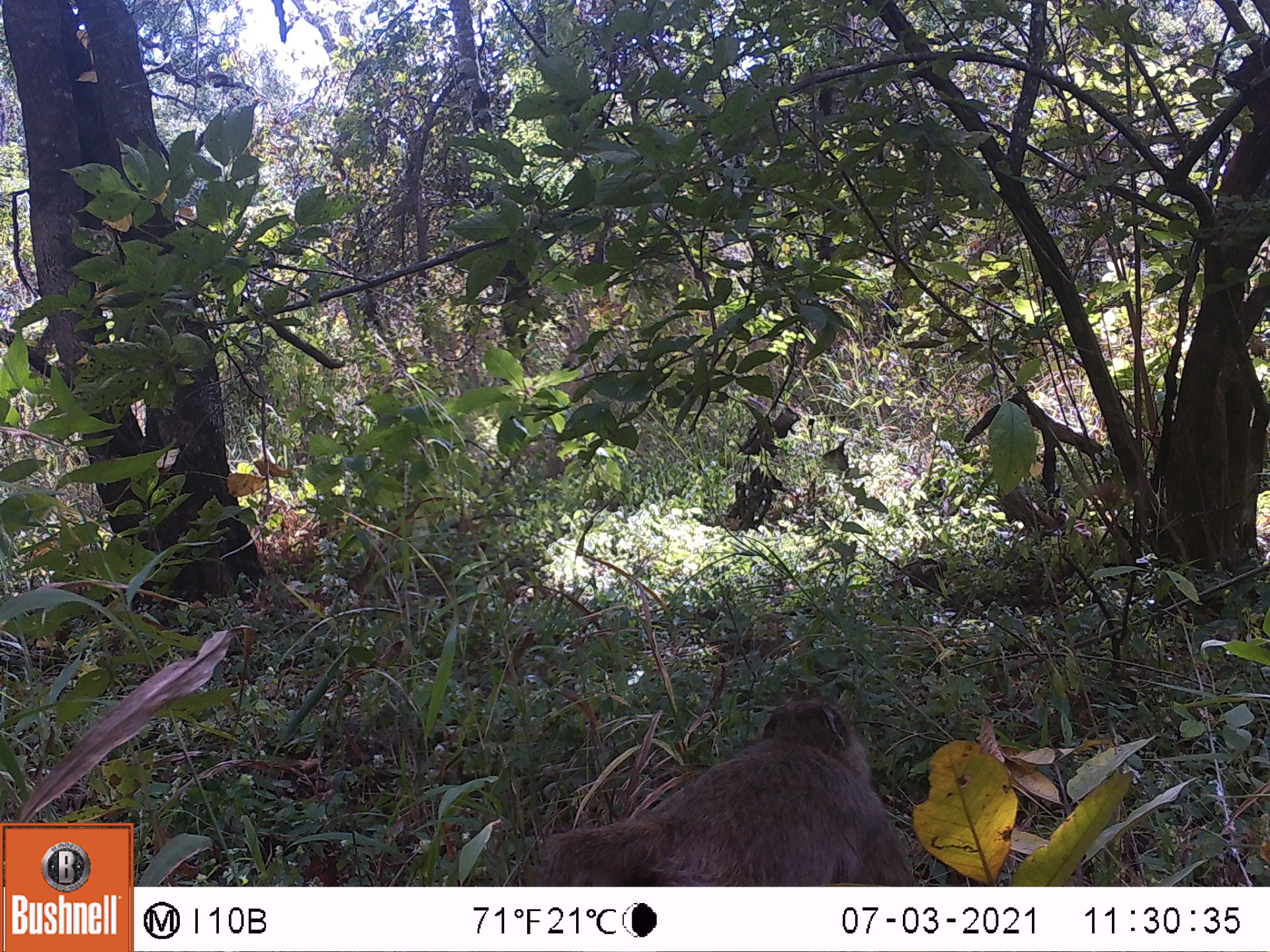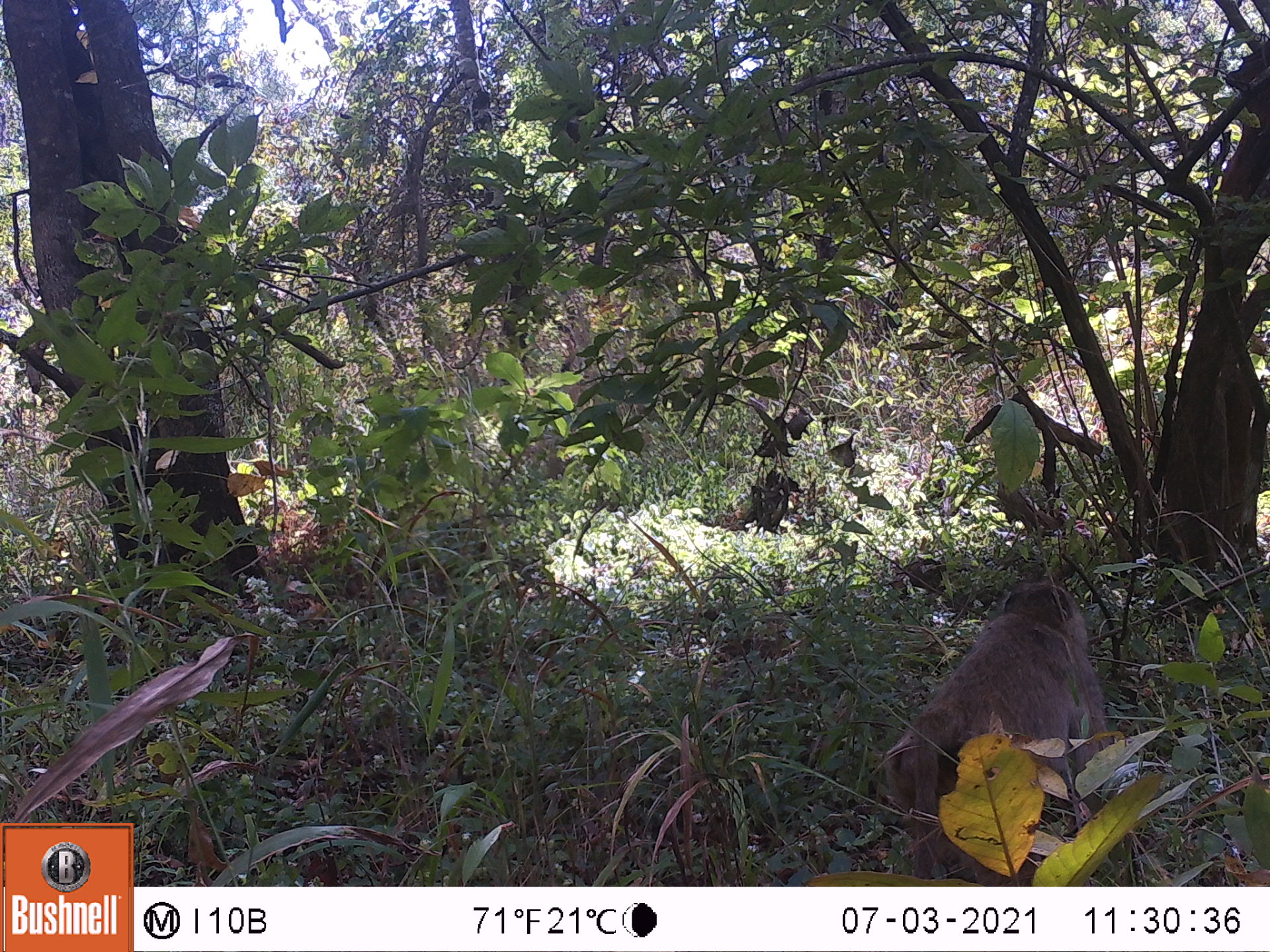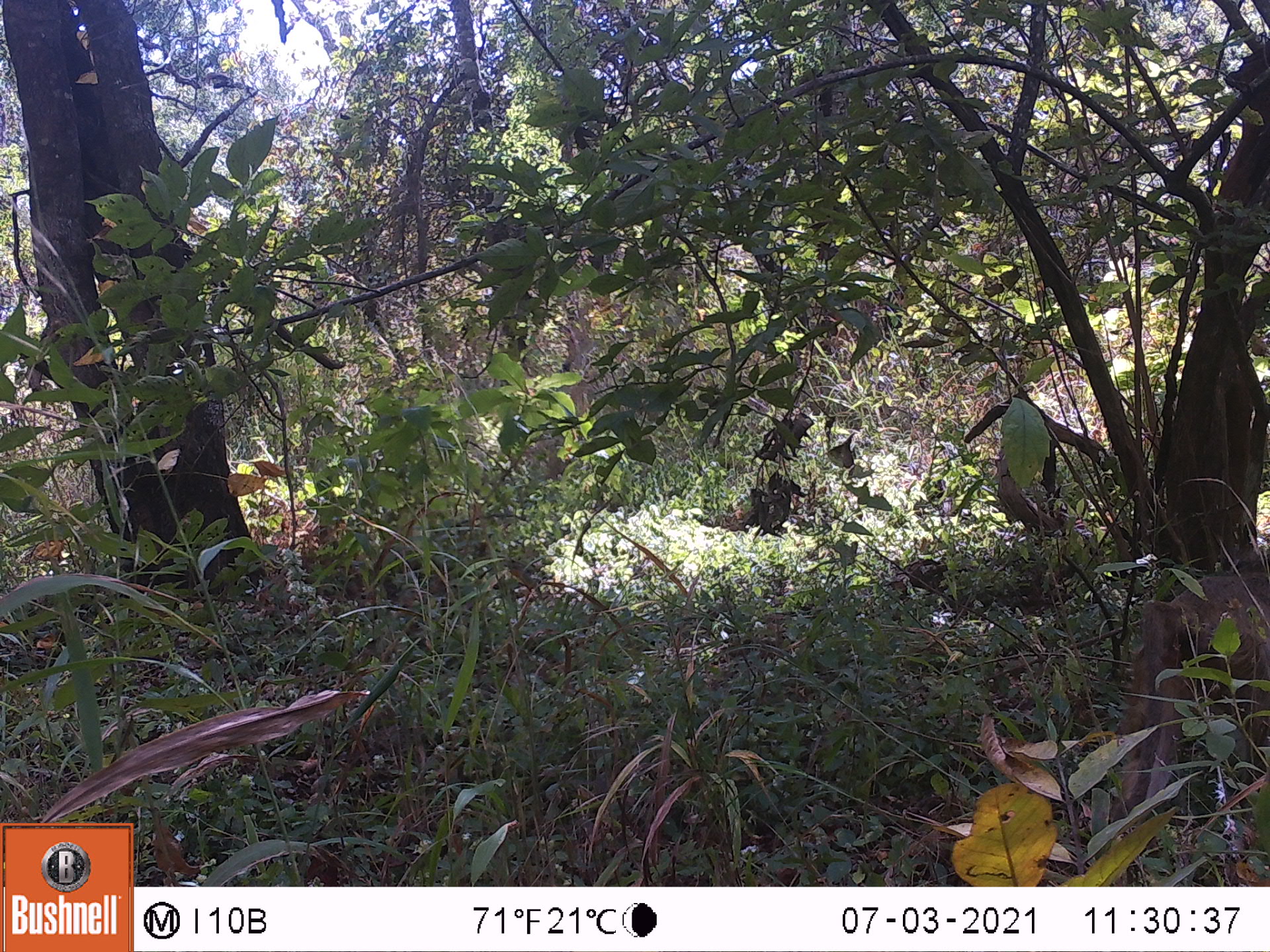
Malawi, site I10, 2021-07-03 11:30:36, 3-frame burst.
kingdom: Animalia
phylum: Chordata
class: Mammalia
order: Primates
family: Cercopithecidae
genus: Papio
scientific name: Papio cynocephalus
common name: yellow baboon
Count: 1.